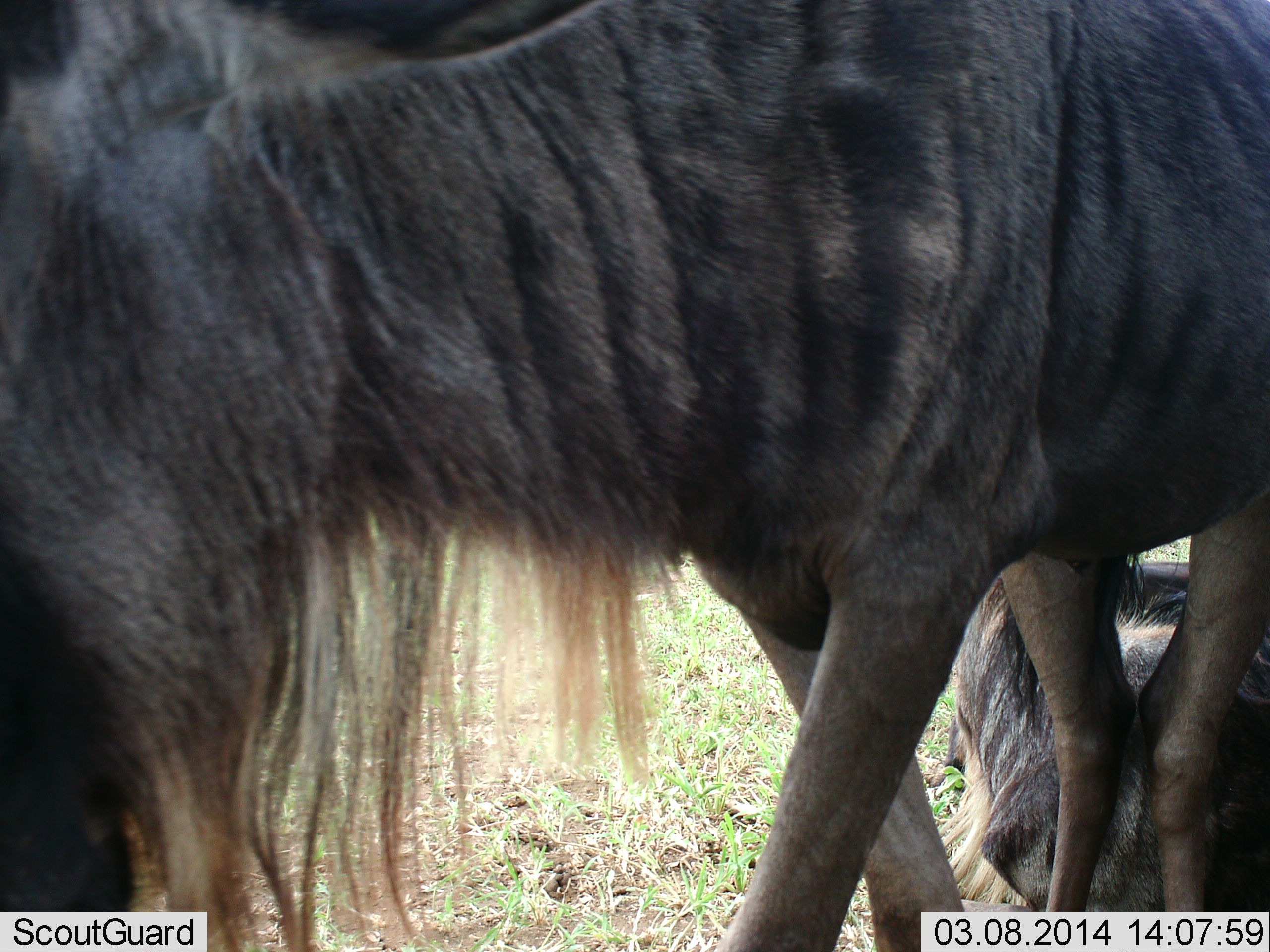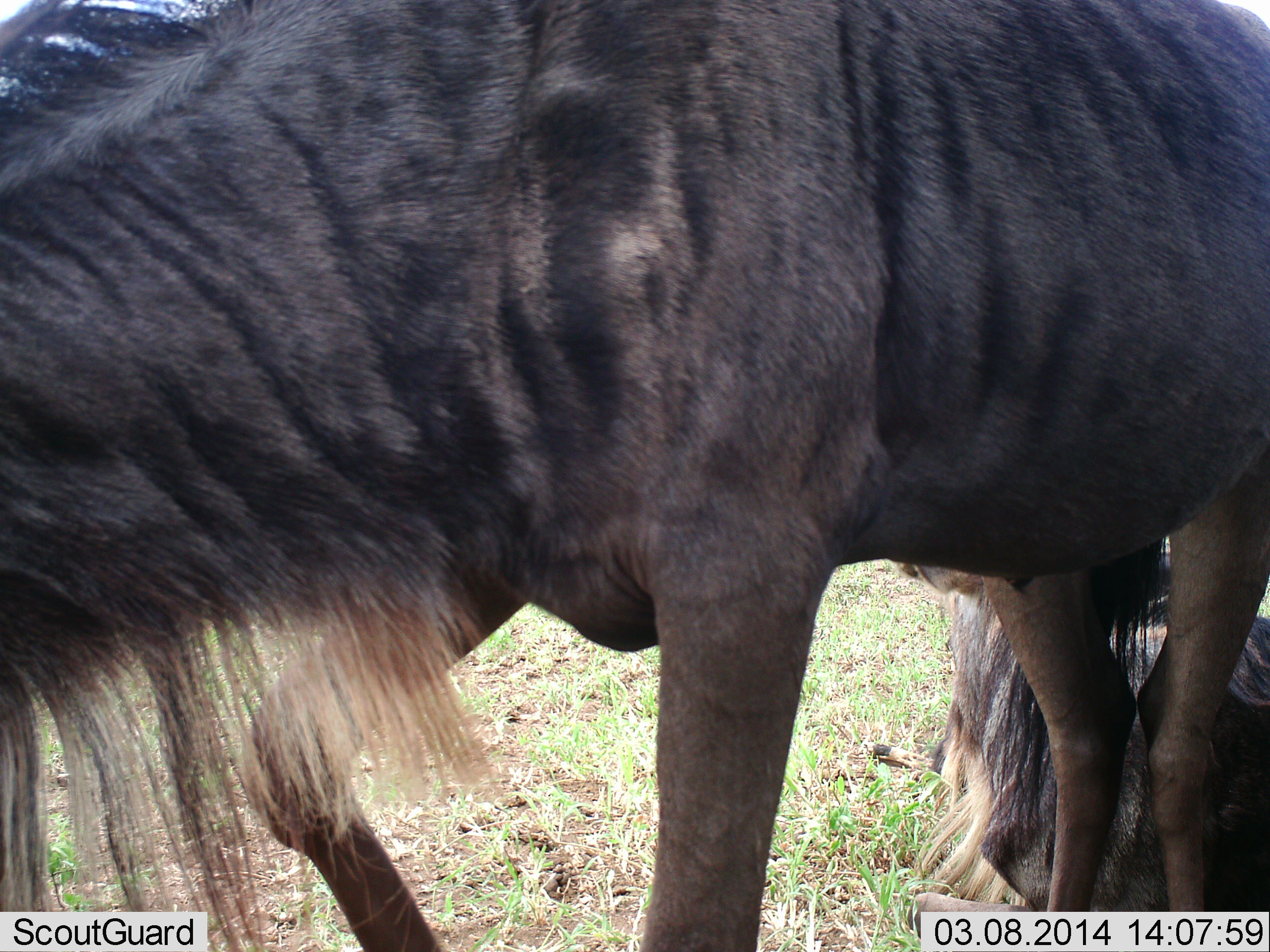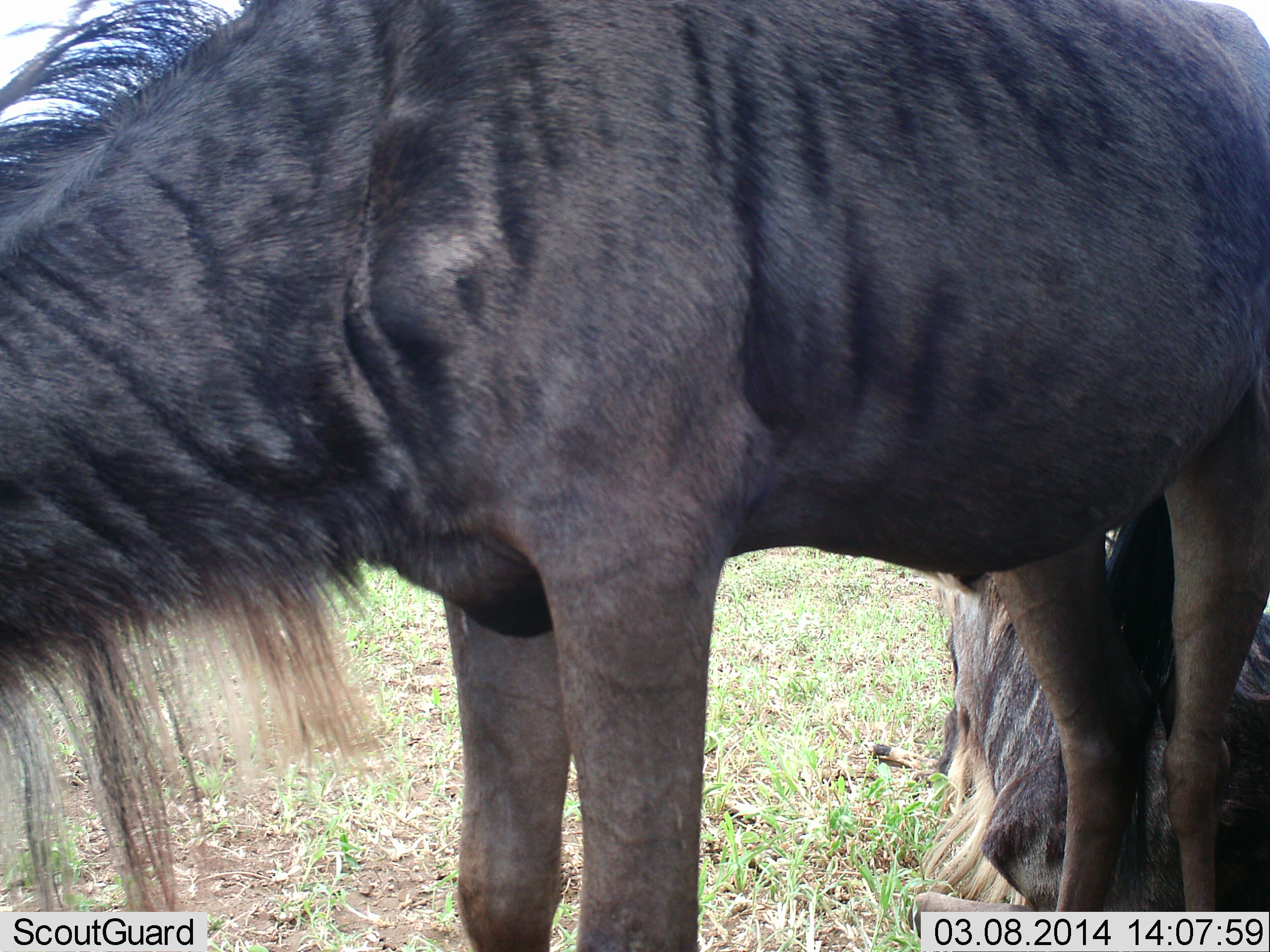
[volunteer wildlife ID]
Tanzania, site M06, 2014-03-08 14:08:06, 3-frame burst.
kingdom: Animalia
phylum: Chordata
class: Mammalia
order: Artiodactyla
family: Bovidae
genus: Connochaetes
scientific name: Connochaetes taurinus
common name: blue wildebeest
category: wildebeest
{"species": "wildebeest (blue wildebeest) (Connochaetes taurinus)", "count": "2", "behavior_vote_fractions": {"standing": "40%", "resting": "90%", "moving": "30%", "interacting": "10%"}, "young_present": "10%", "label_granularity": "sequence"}